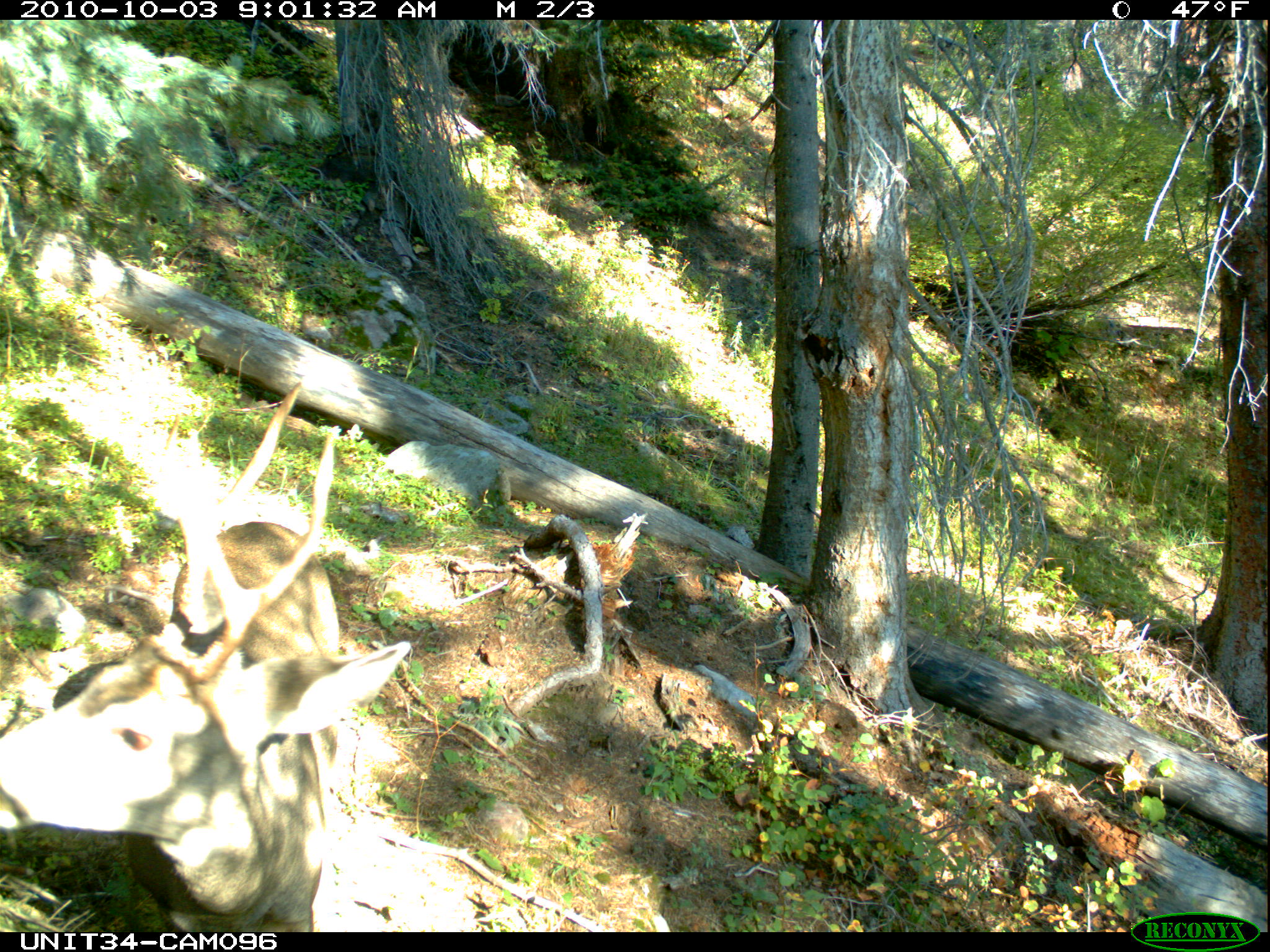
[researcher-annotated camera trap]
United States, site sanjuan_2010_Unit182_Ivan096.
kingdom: Animalia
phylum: Chordata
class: Mammalia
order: Artiodactyla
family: Cervidae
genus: Odocoileus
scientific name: Odocoileus hemionus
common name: mule deer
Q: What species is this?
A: Odocoileus hemionus (mule deer).